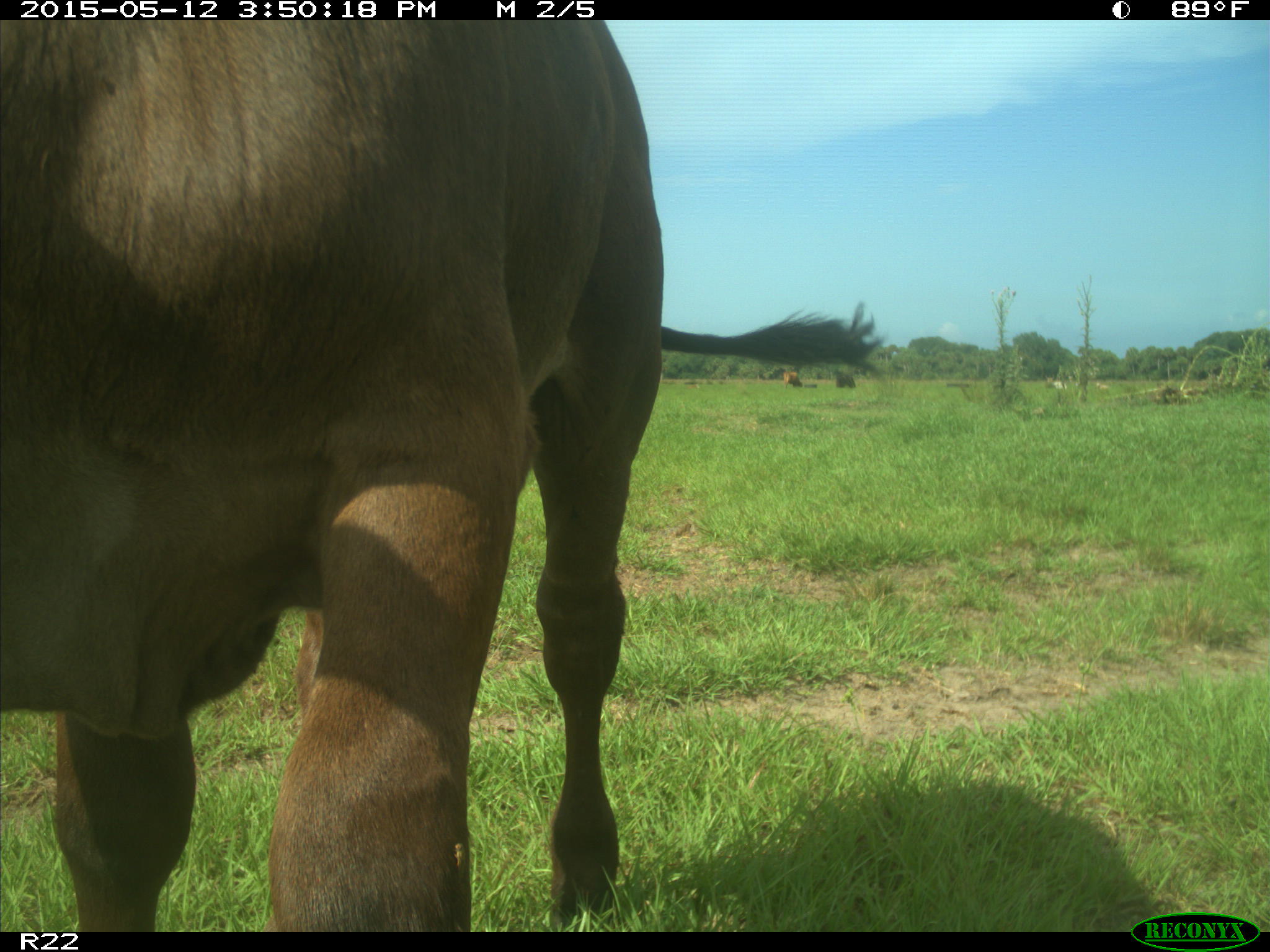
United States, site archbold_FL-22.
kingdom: Animalia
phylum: Chordata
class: Mammalia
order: Artiodactyla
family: Bovidae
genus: Bos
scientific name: Bos taurus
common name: domestic cow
Bos taurus (domestic cow).